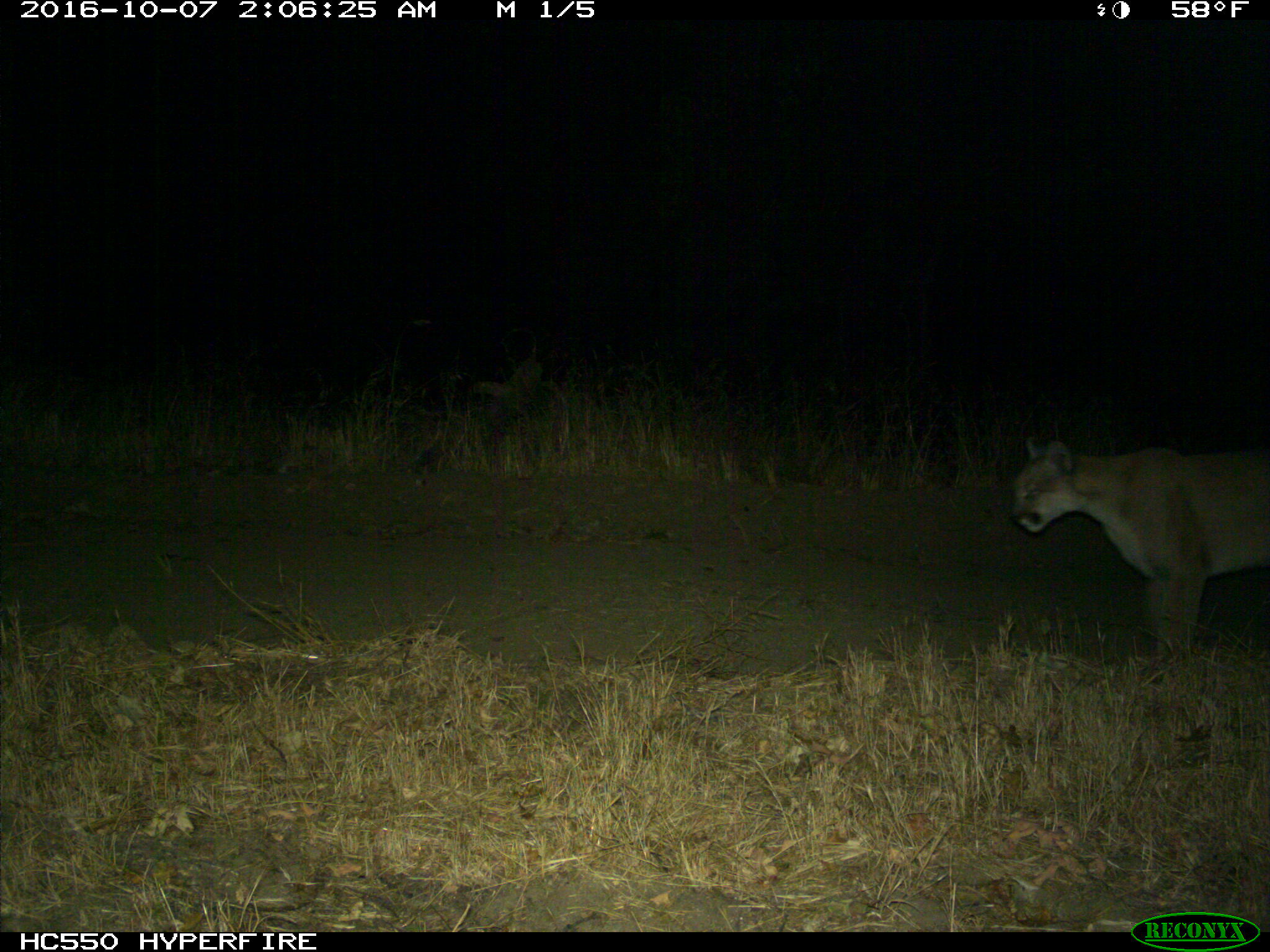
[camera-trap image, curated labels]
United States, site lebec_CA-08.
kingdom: Animalia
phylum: Chordata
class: Mammalia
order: Carnivora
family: Felidae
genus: Puma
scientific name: Puma concolor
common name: mountain lion